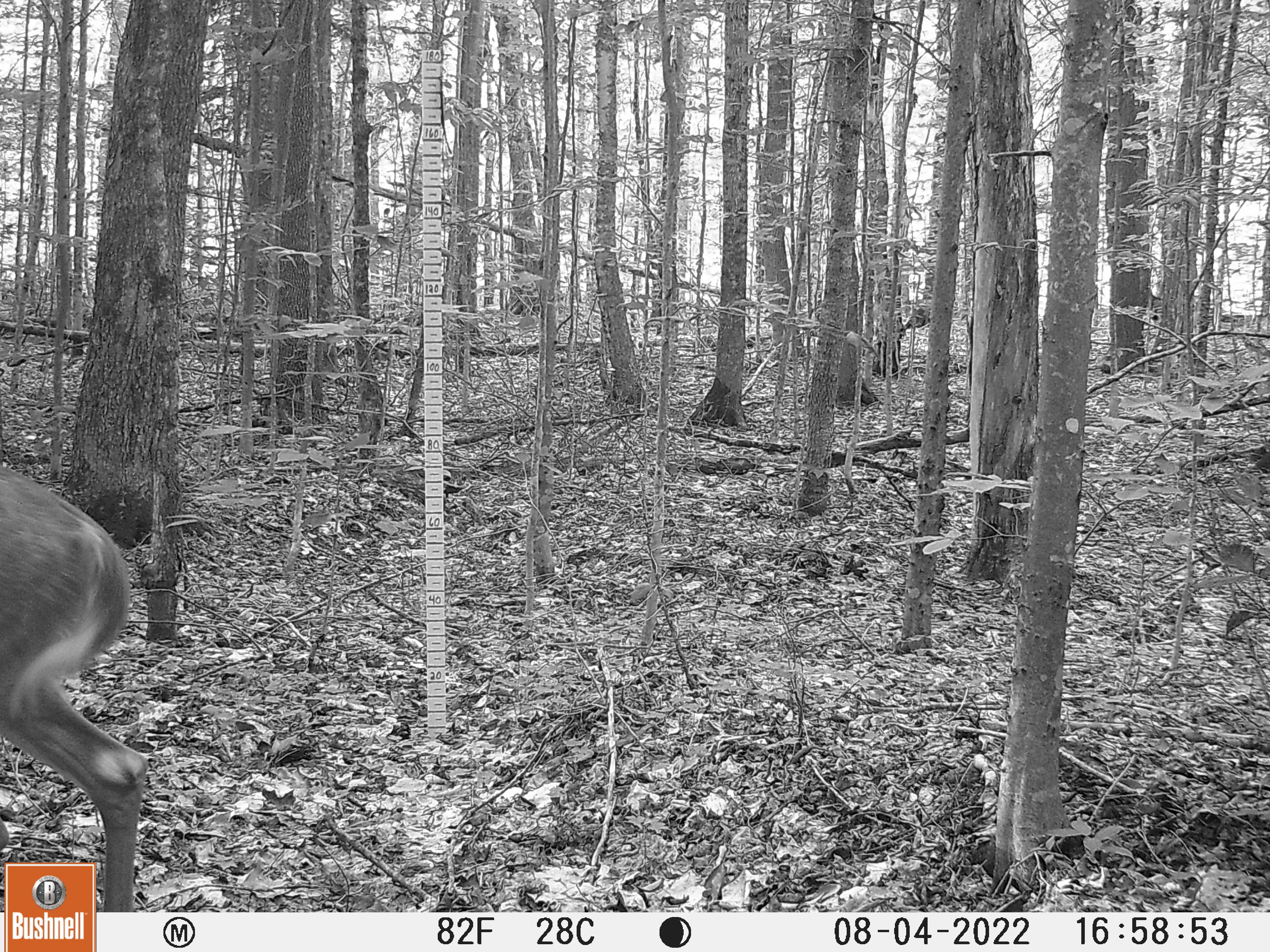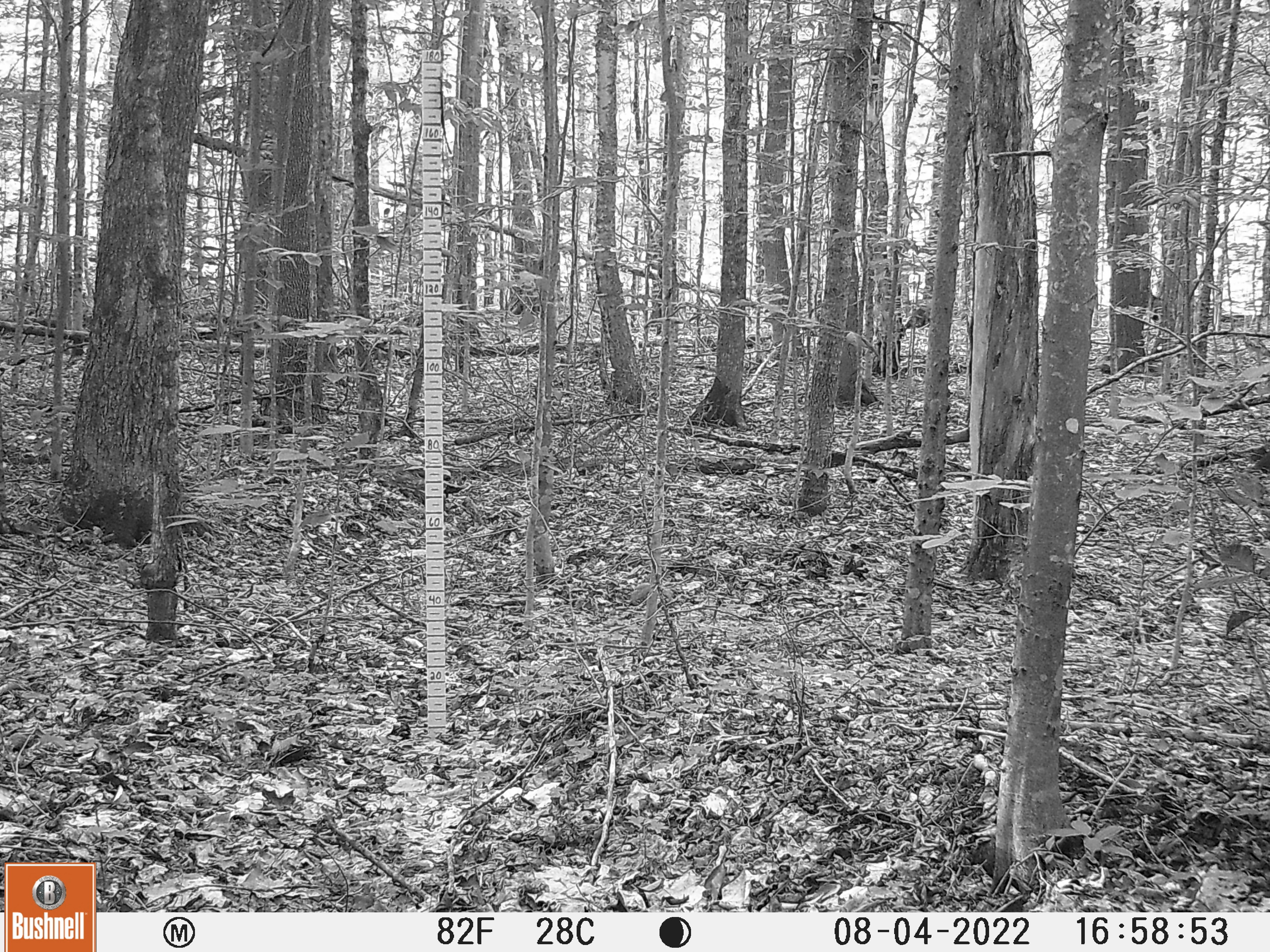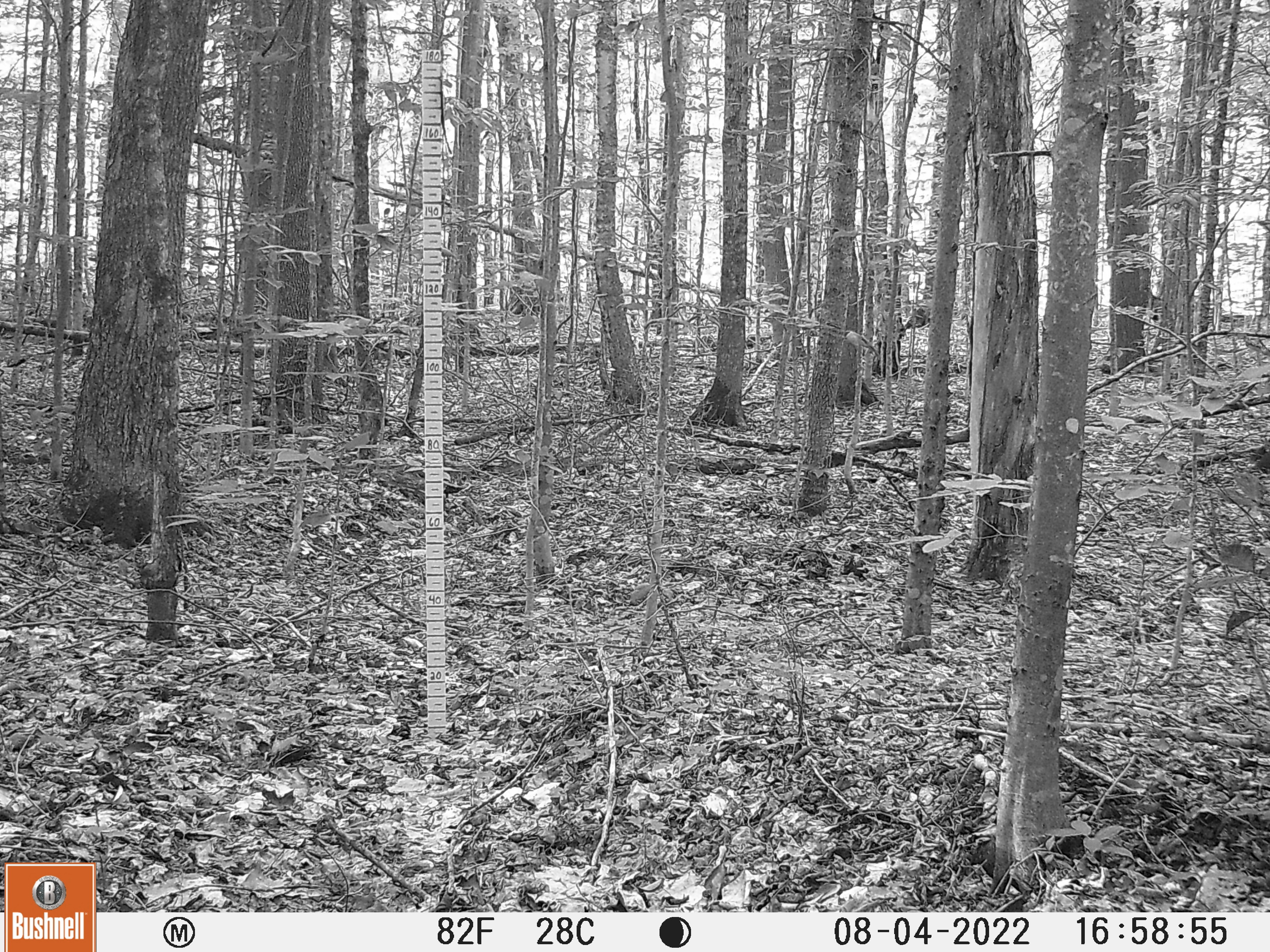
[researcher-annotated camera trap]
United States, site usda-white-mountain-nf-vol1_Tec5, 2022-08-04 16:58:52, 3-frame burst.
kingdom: Animalia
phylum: Chordata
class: Mammalia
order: Artiodactyla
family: Cervidae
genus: Odocoileus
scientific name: Odocoileus virginianus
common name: white-tailed deer